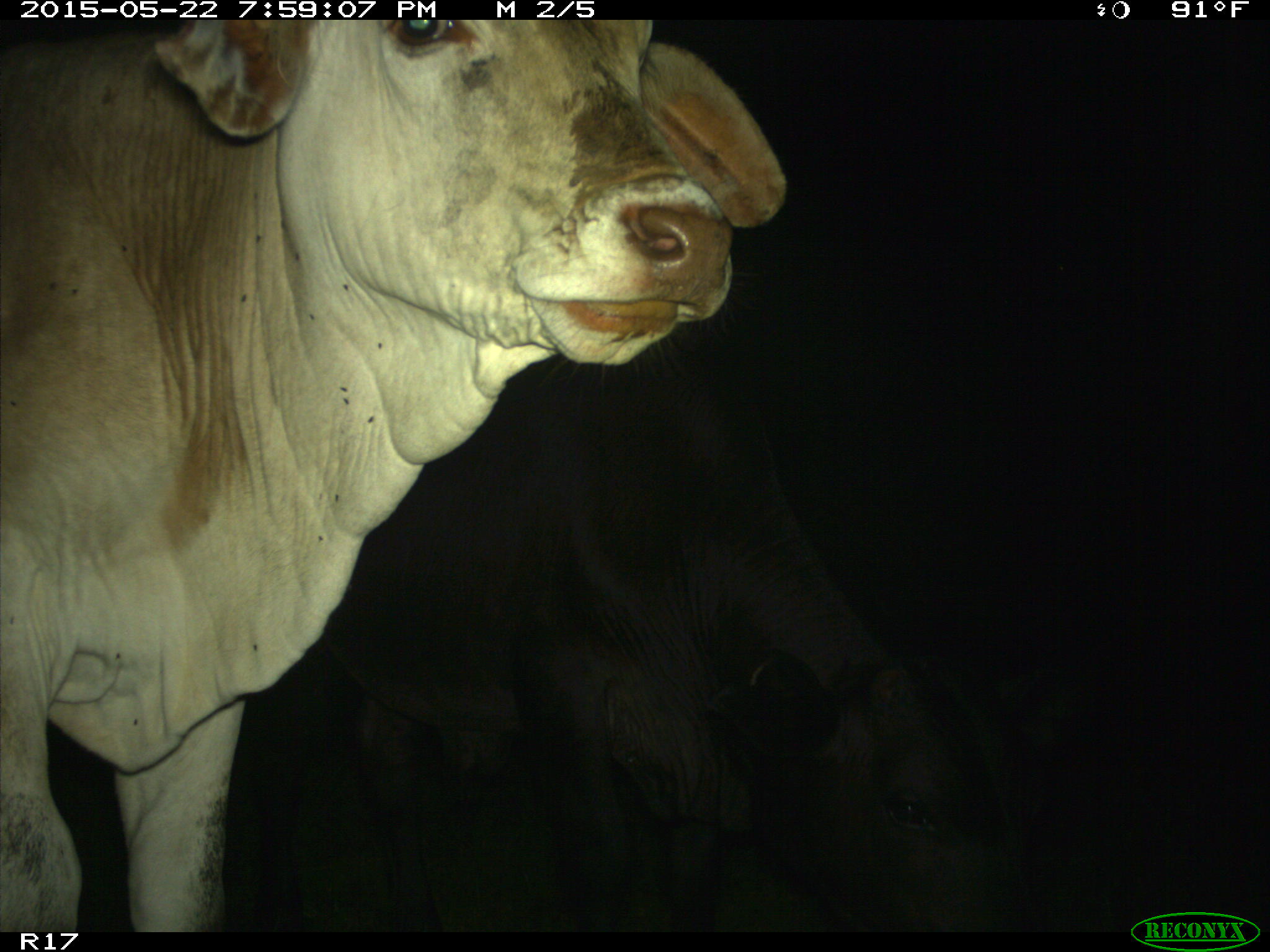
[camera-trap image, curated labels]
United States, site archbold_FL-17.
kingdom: Animalia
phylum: Chordata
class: Mammalia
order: Artiodactyla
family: Bovidae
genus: Bos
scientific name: Bos taurus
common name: domestic cow